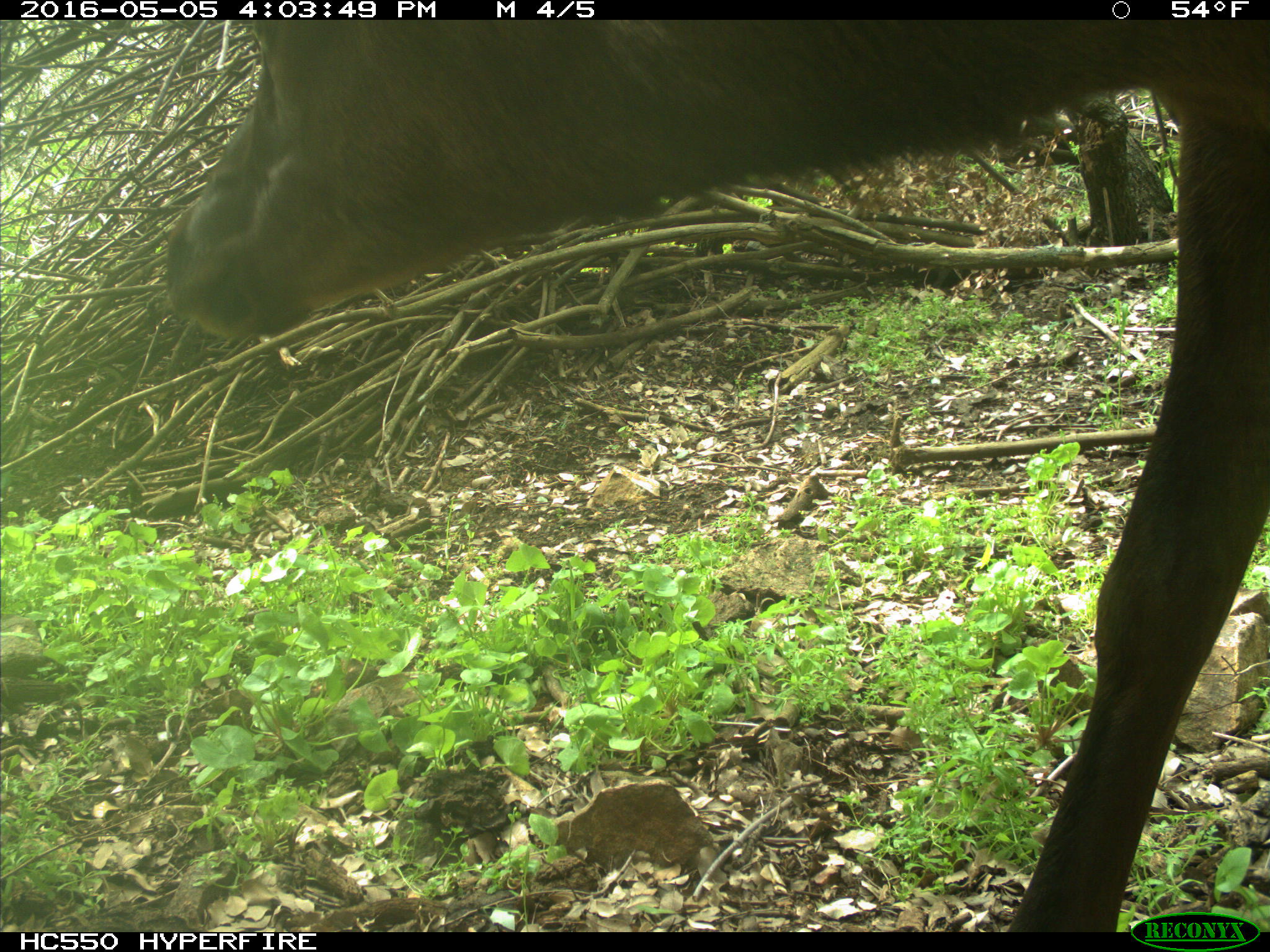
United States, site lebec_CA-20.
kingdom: Animalia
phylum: Chordata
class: Mammalia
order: Artiodactyla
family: Cervidae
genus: Cervus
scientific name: Cervus canadensis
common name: elk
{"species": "Cervus canadensis (elk)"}